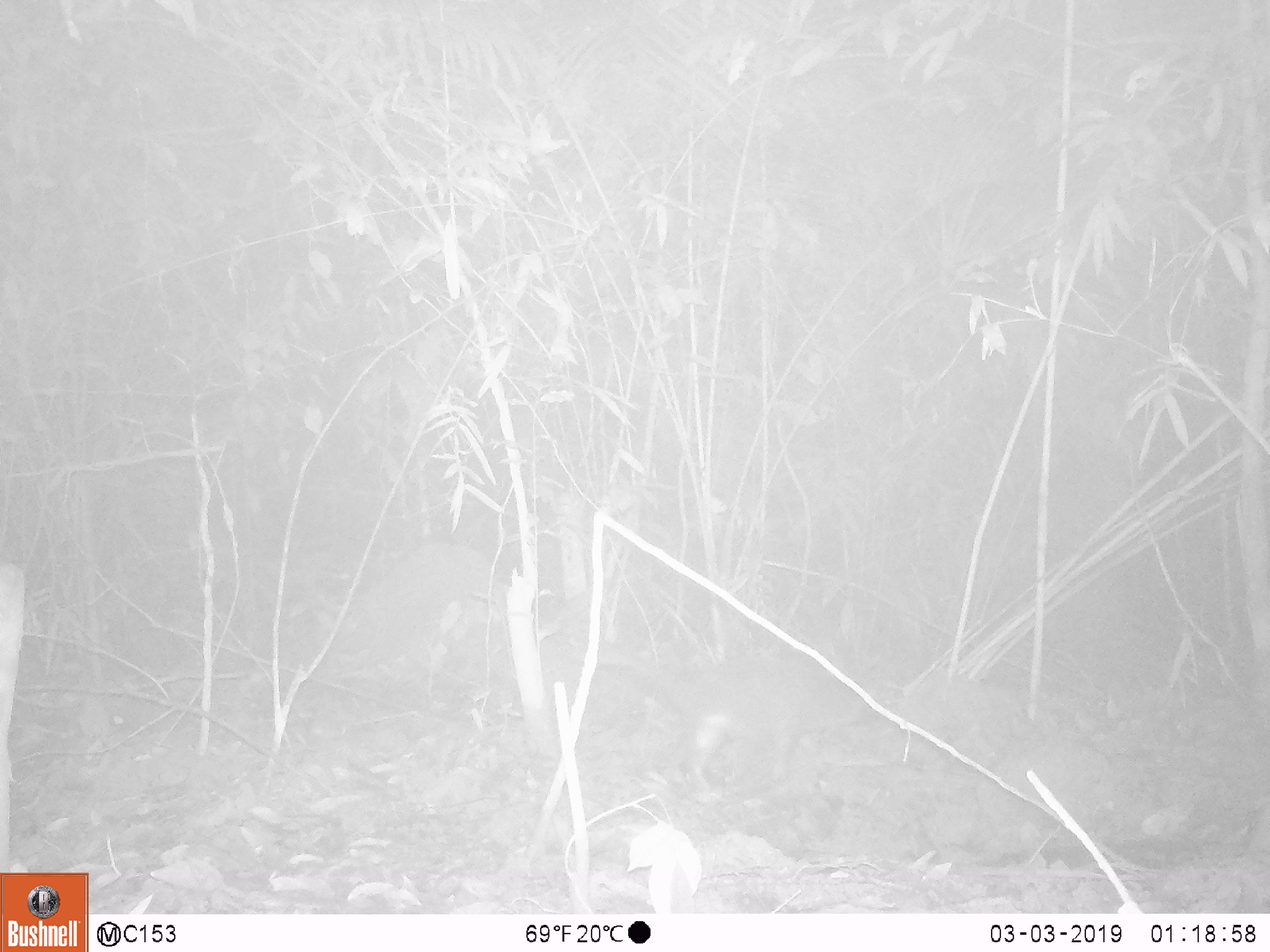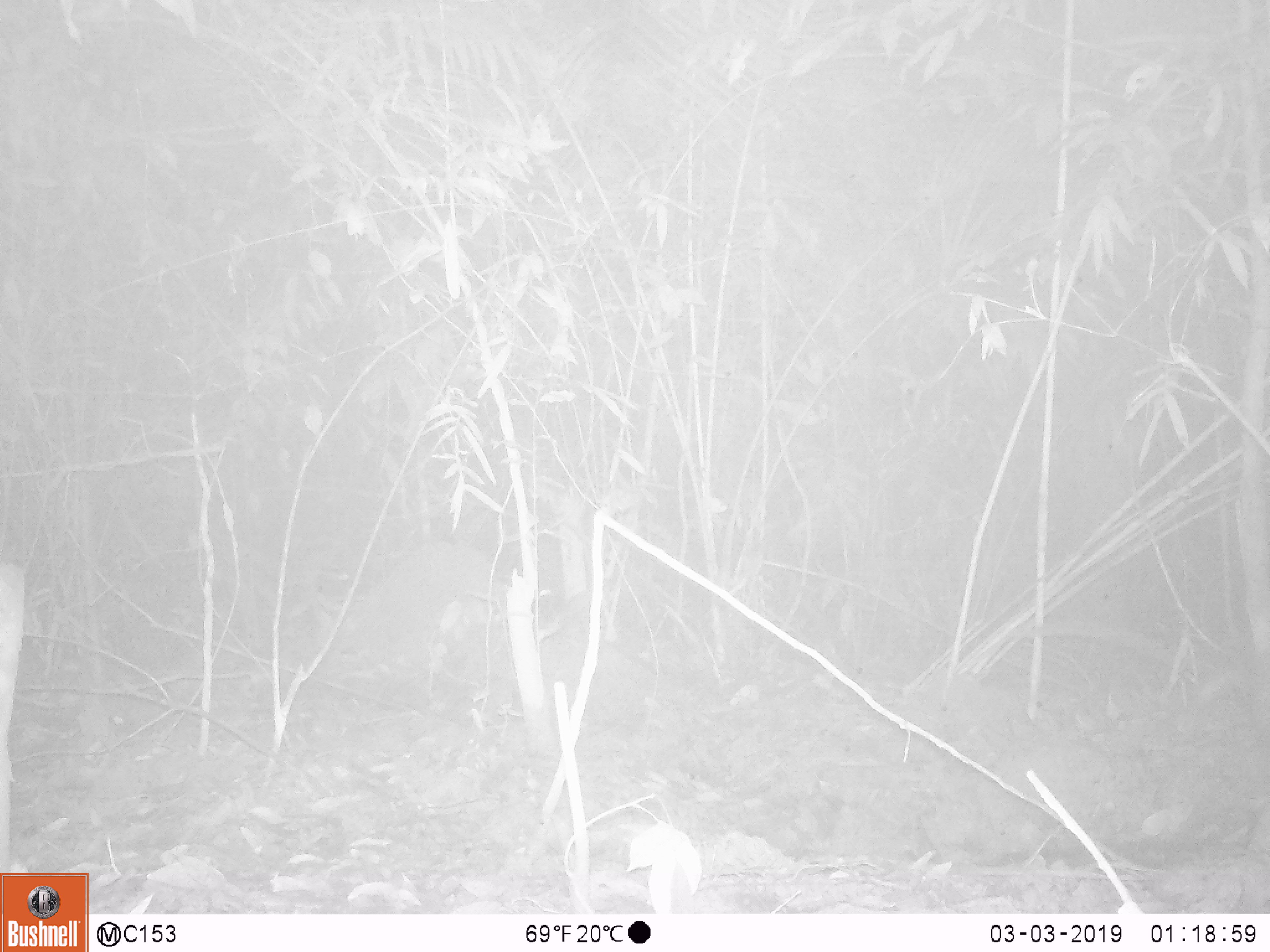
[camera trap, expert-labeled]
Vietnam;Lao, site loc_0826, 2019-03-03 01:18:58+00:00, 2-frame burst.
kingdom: Animalia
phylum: Chordata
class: Mammalia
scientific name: Mammalia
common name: mammal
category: unidentified small mammal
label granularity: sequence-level